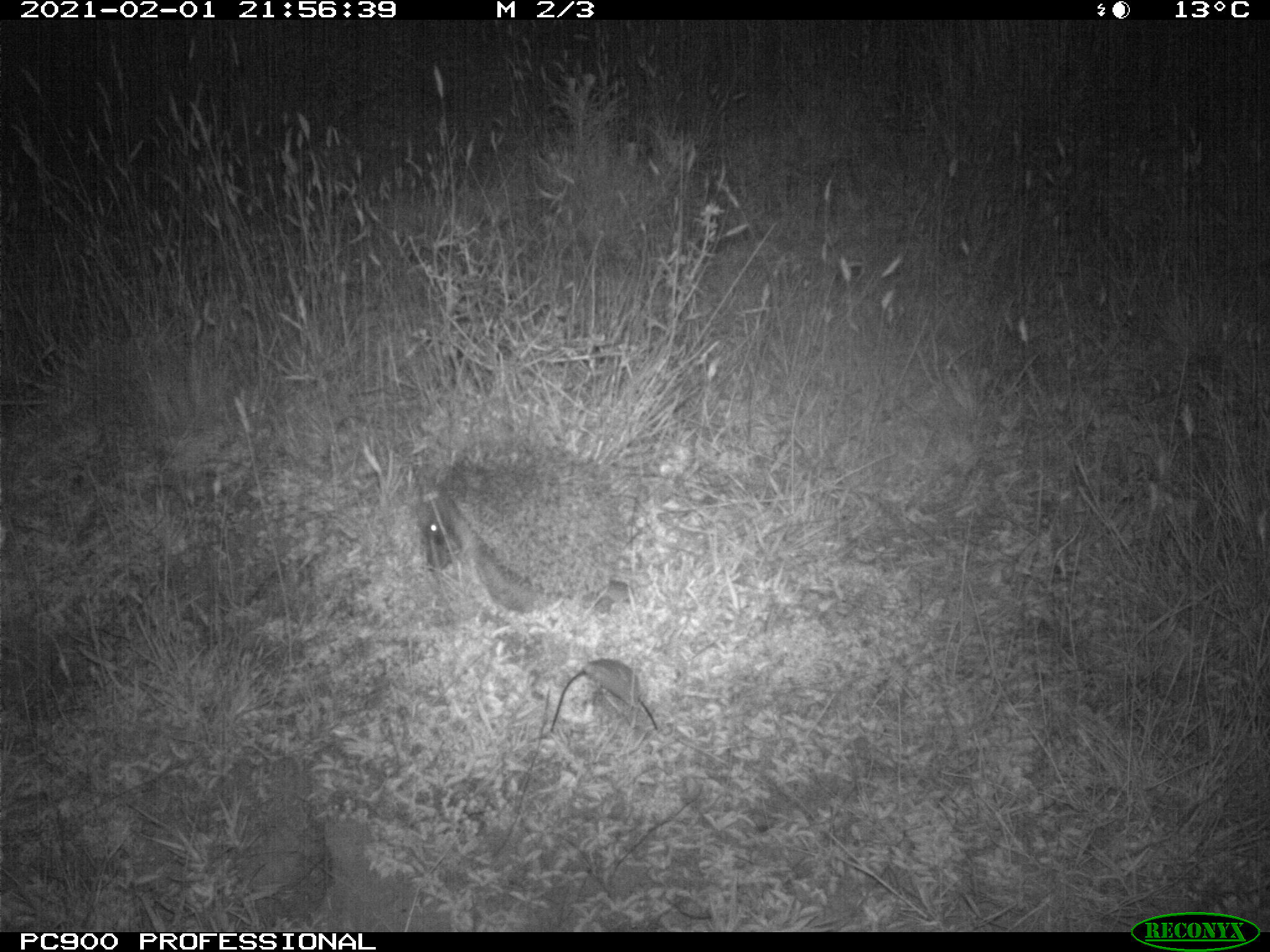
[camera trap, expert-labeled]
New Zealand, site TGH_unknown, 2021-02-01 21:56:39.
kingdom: Animalia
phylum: Chordata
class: Mammalia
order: Eulipotyphla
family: Erinaceidae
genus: Erinaceus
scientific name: Erinaceus europaeus europaeus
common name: european hedgehog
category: hedgehog